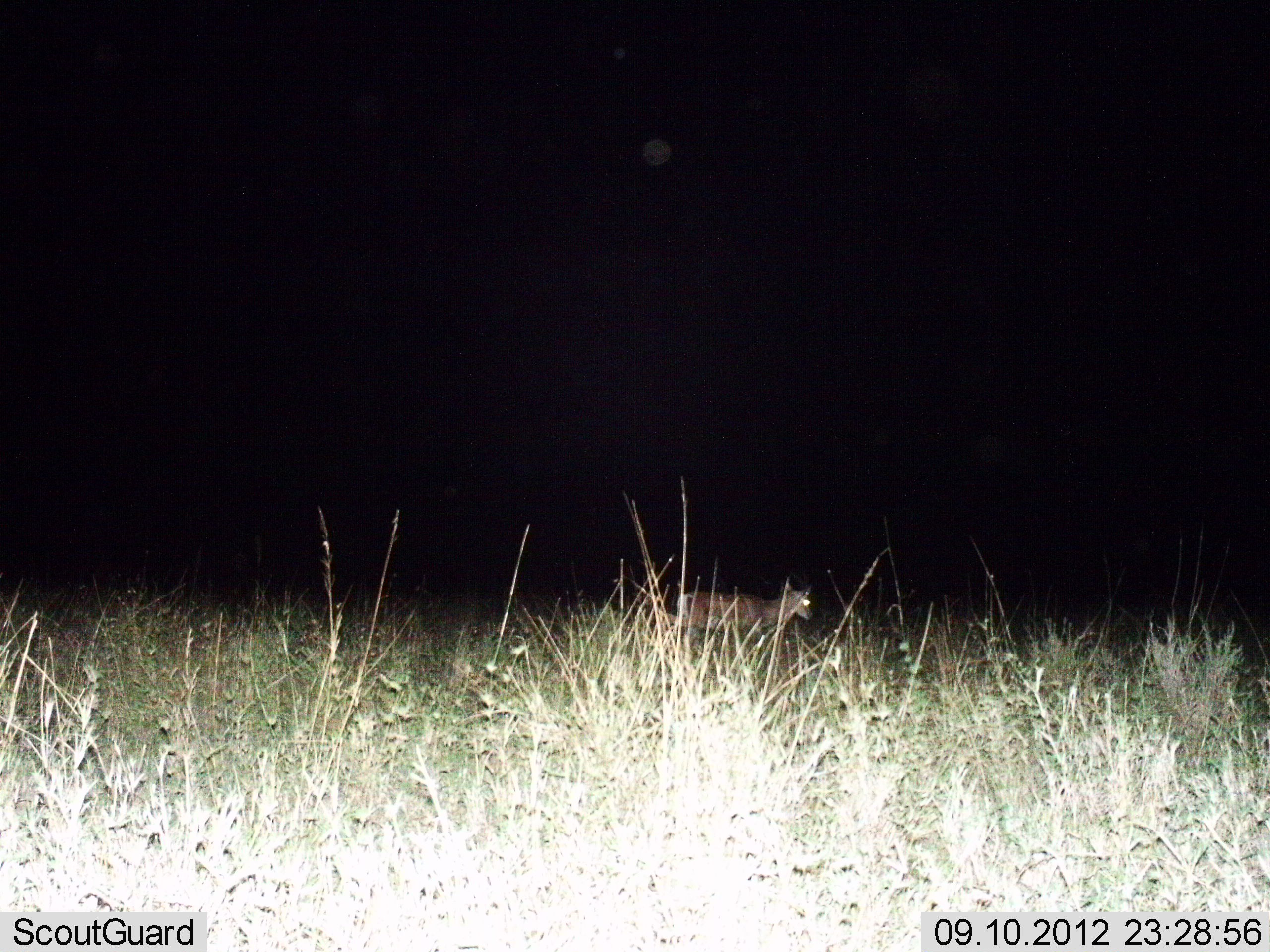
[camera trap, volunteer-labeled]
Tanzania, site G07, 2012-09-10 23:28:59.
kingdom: Animalia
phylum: Chordata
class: Mammalia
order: Artiodactyla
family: Bovidae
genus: Nanger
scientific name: Nanger granti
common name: grant's gazelle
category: gazellegrants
Gazellegrants (grant's gazelle) (Nanger granti), count 1. Behavior (volunteer vote fractions): standing 40%, resting 0%, moving 60%, interacting 0%. Young present (vote fraction): 0%. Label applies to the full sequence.